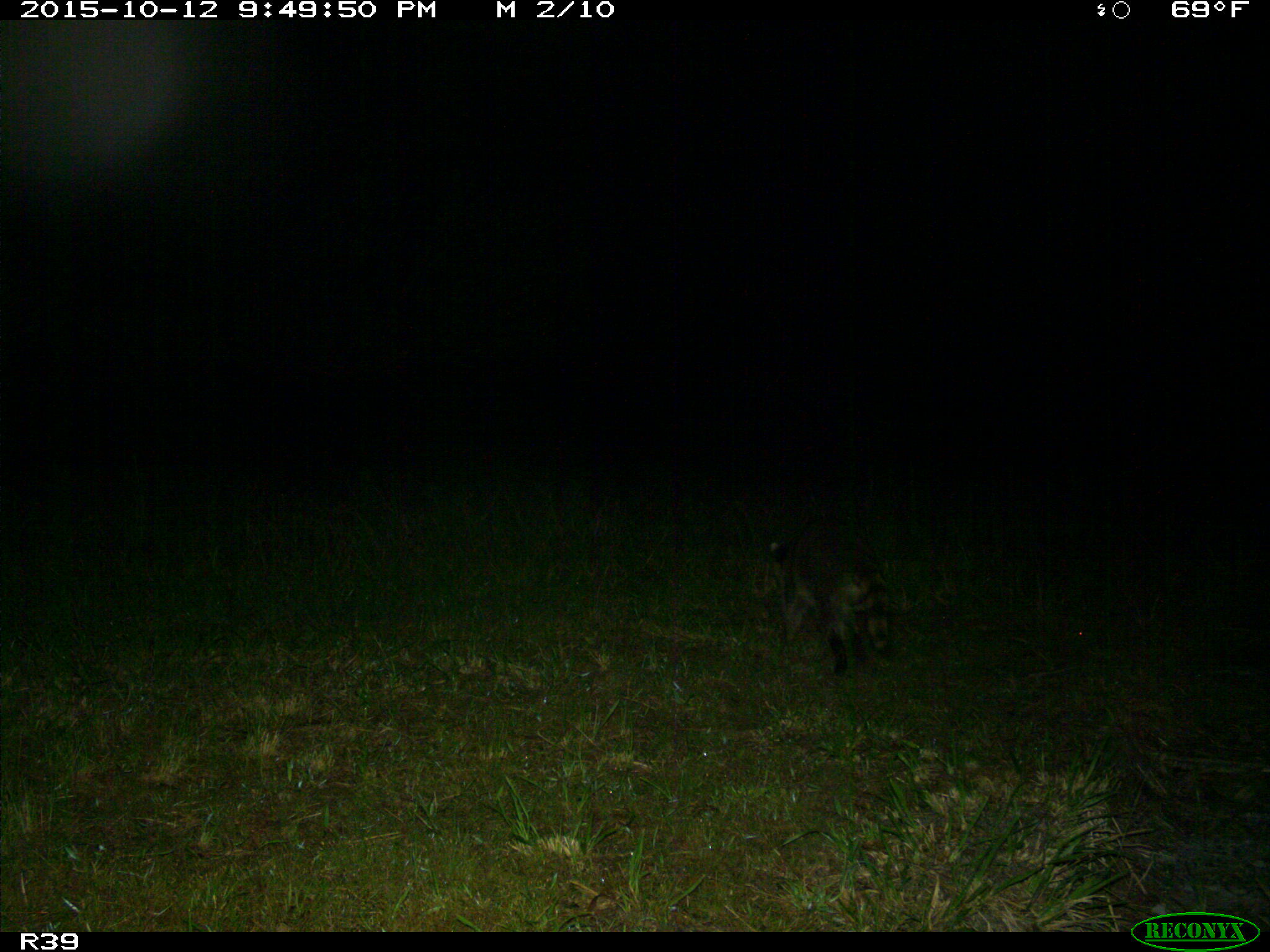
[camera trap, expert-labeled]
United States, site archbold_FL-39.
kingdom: Animalia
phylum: Chordata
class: Mammalia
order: Carnivora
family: Procyonidae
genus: Procyon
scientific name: Procyon lotor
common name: common raccoon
Procyon lotor (common raccoon).